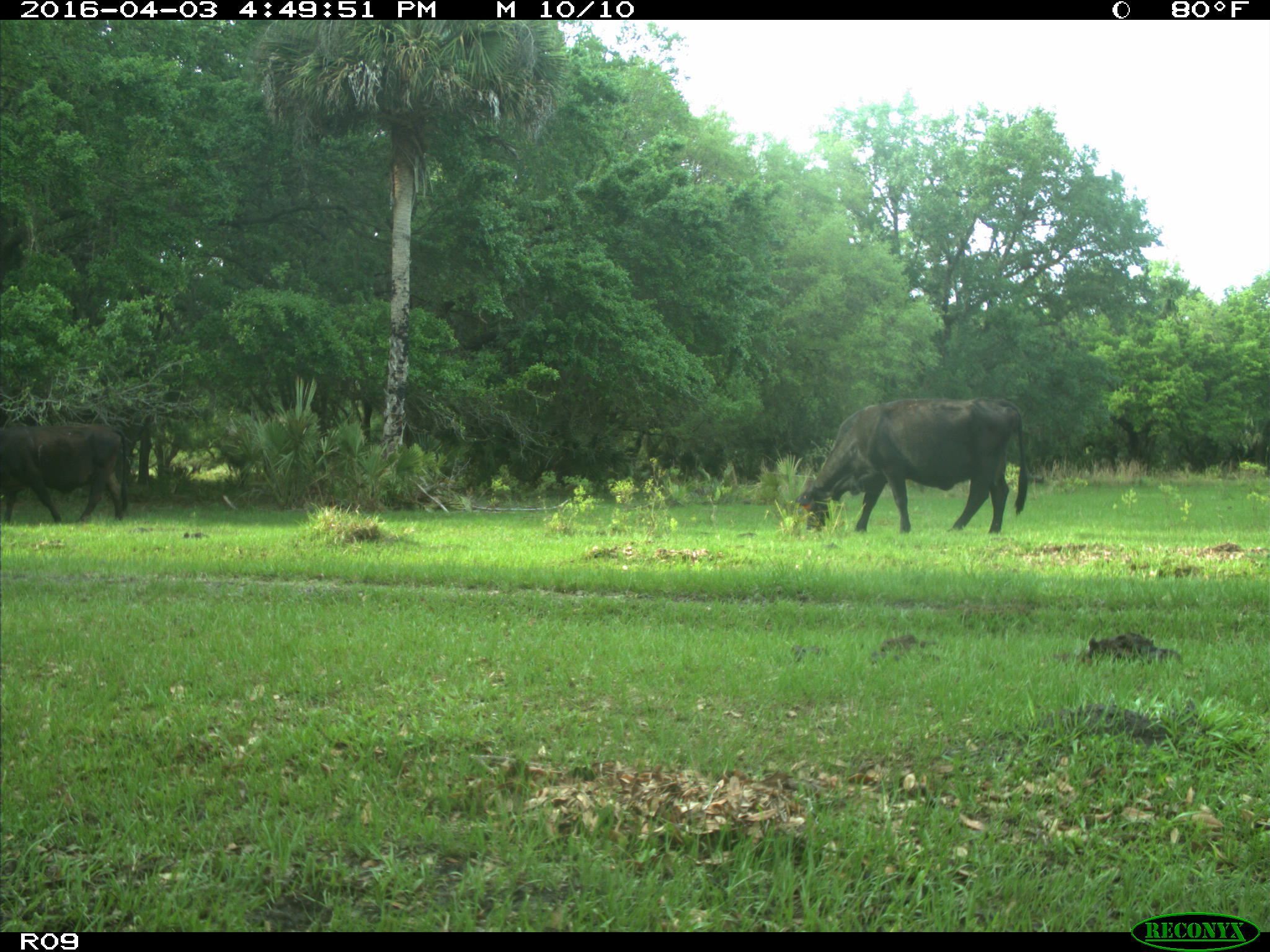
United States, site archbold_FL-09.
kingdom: Animalia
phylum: Chordata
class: Mammalia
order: Artiodactyla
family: Bovidae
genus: Bos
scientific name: Bos taurus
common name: domestic cow